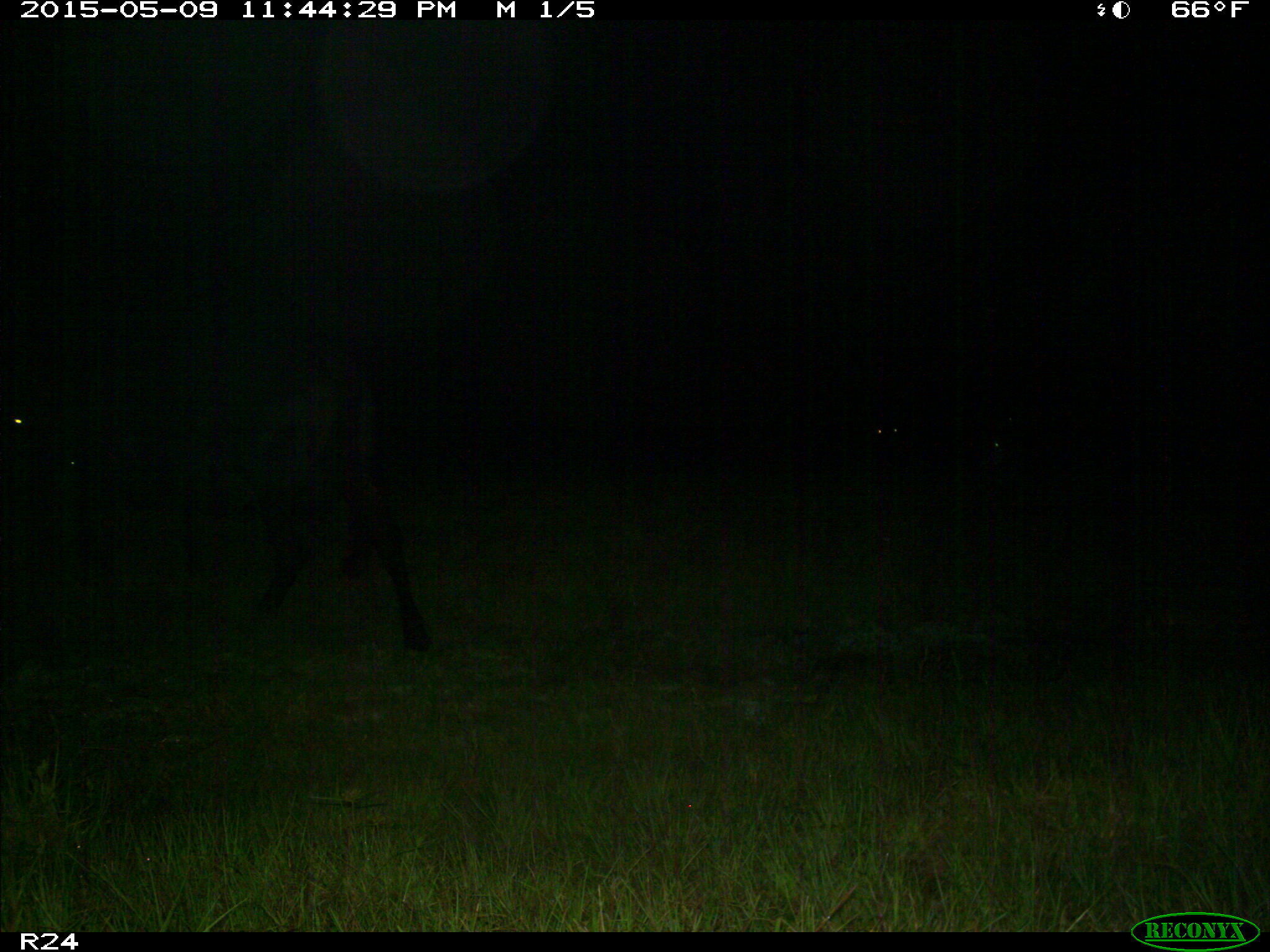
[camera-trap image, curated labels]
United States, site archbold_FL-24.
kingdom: Animalia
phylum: Chordata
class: Mammalia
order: Artiodactyla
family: Bovidae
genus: Bos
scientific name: Bos taurus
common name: domestic cow